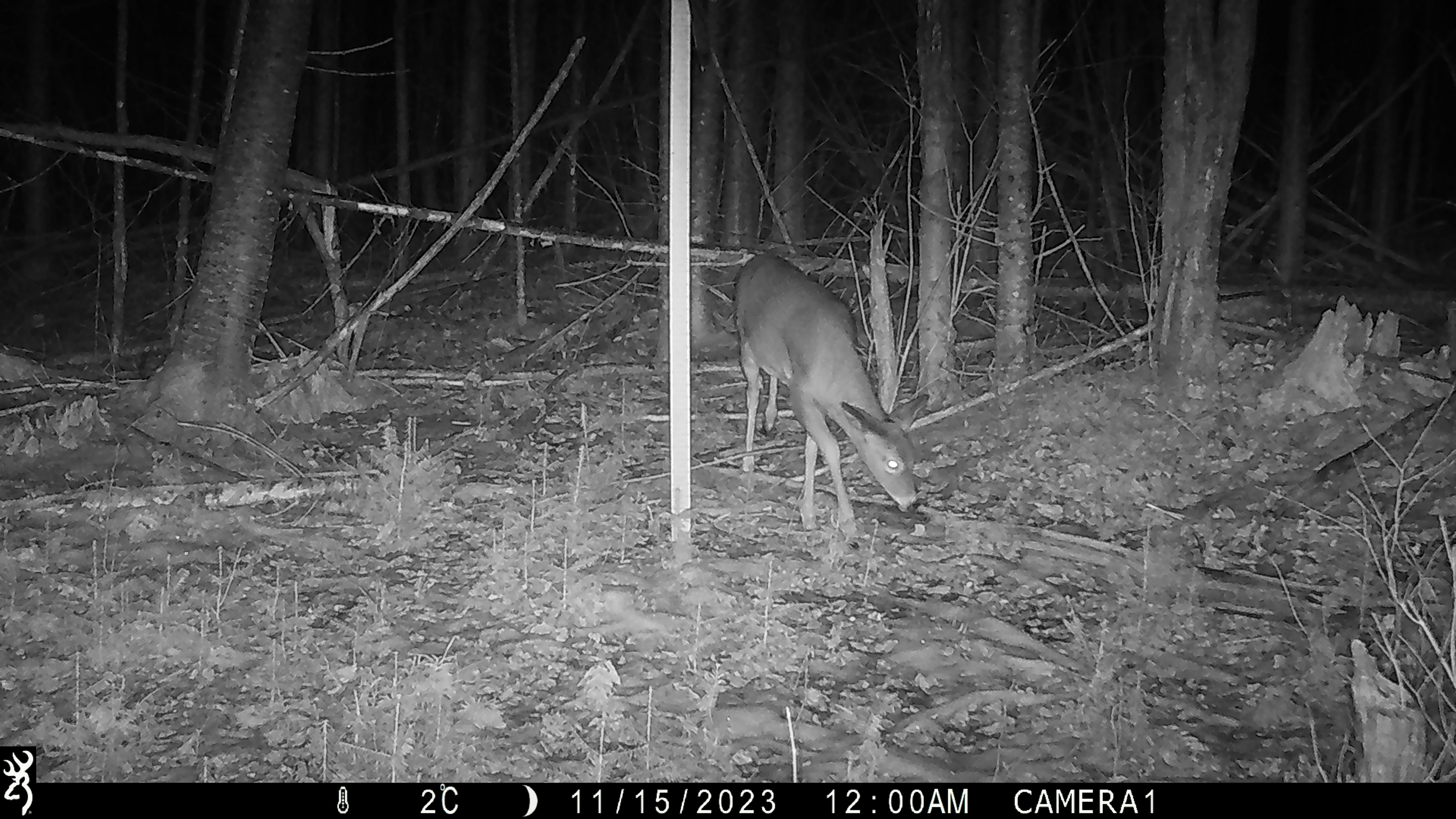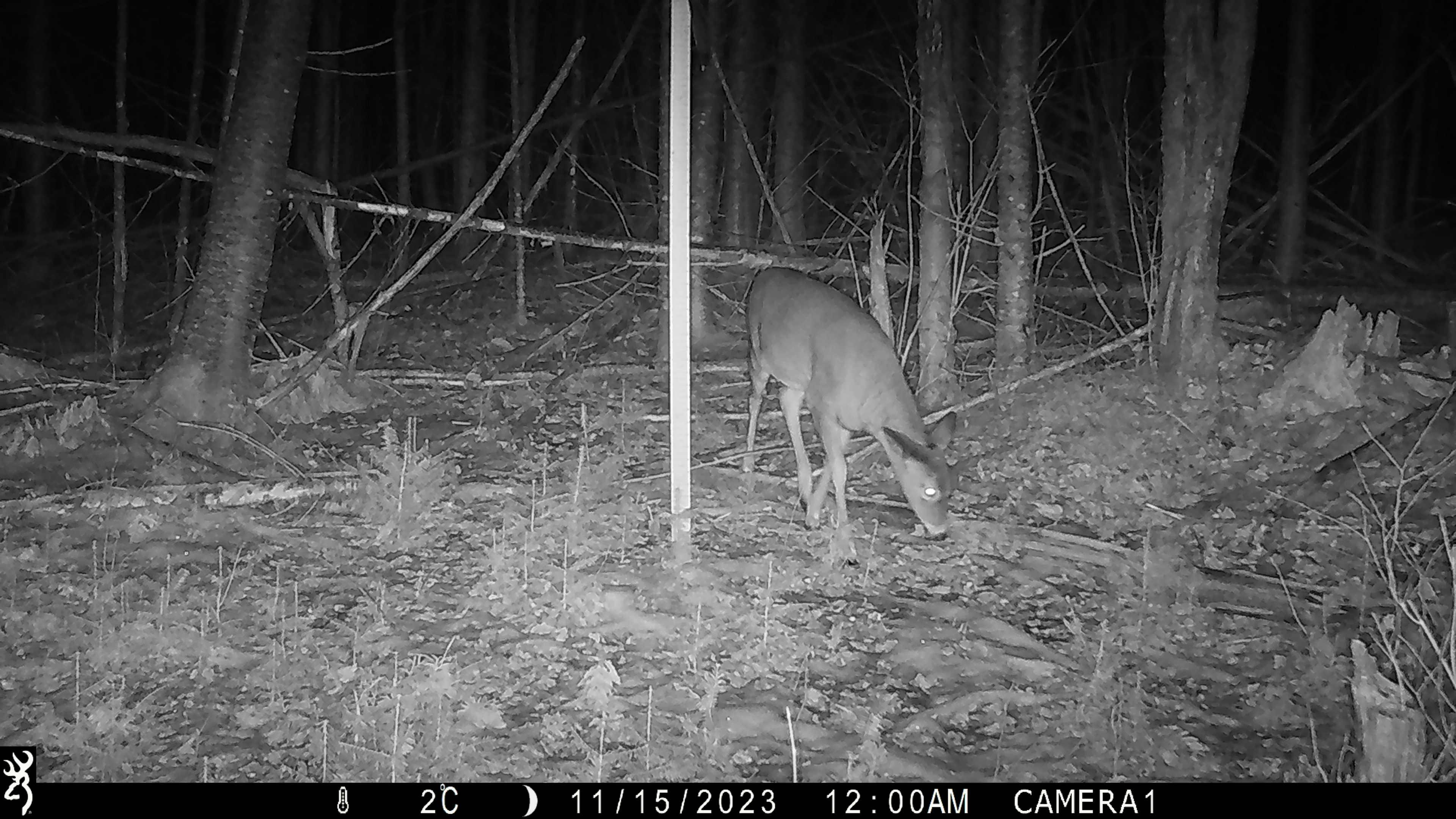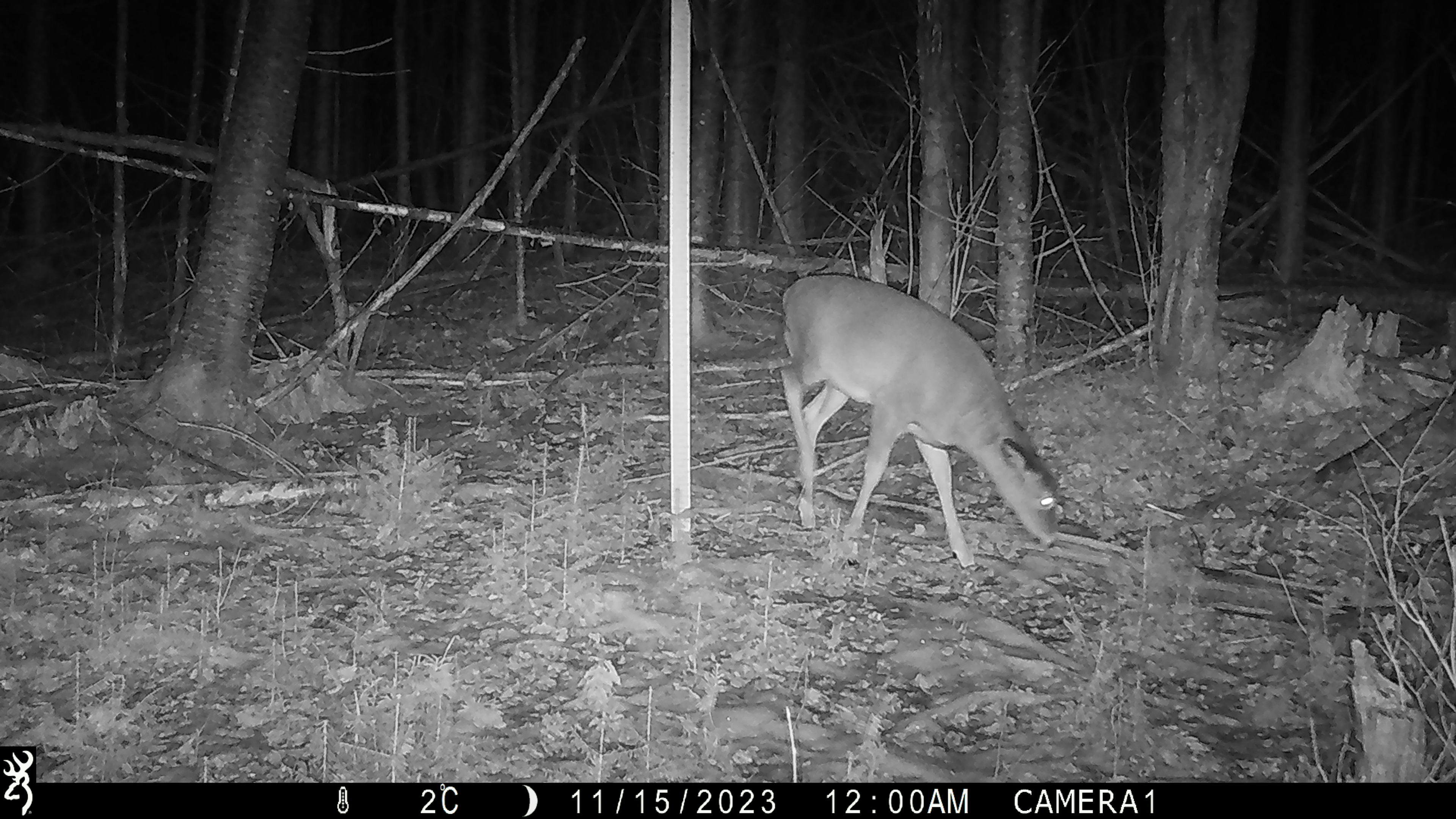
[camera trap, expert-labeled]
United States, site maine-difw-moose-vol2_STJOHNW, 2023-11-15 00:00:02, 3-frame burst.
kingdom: Animalia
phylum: Chordata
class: Mammalia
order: Artiodactyla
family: Cervidae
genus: Odocoileus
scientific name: Odocoileus virginianus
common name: white-tailed deer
White-tailed deer (Odocoileus virginianus).